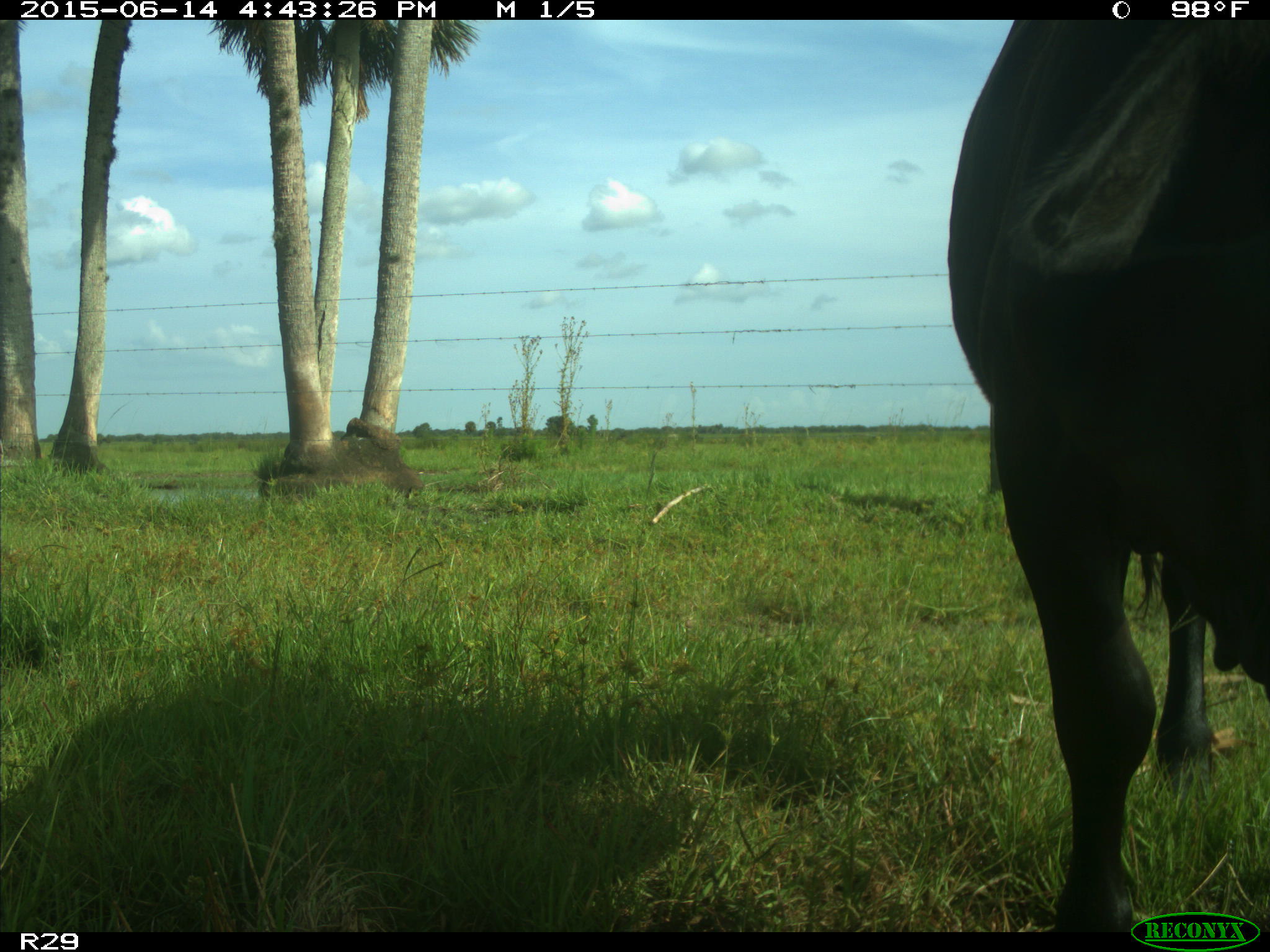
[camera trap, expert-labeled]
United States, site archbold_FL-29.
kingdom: Animalia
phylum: Chordata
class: Mammalia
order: Artiodactyla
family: Bovidae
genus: Bos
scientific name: Bos taurus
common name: domestic cow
Bos taurus (domestic cow).